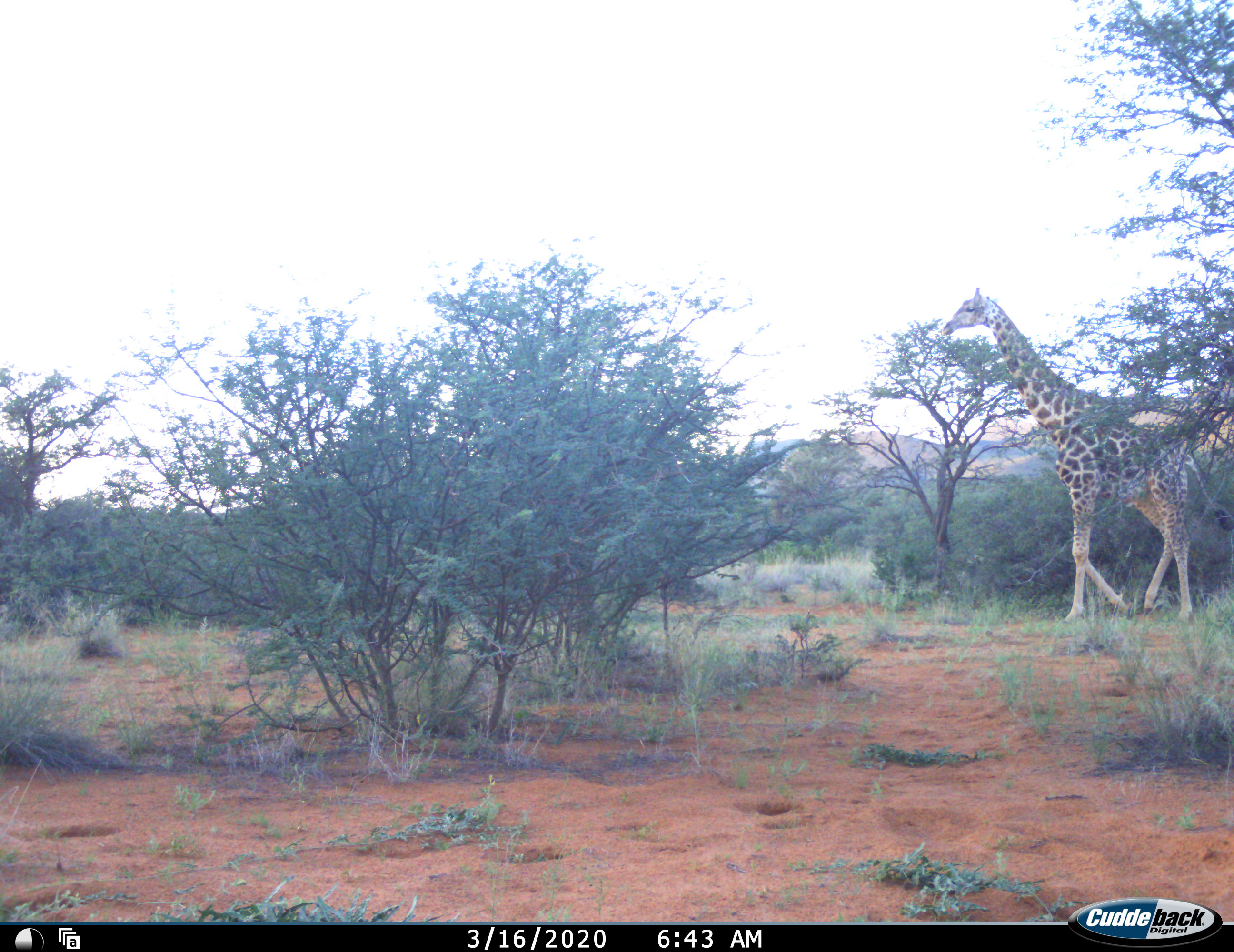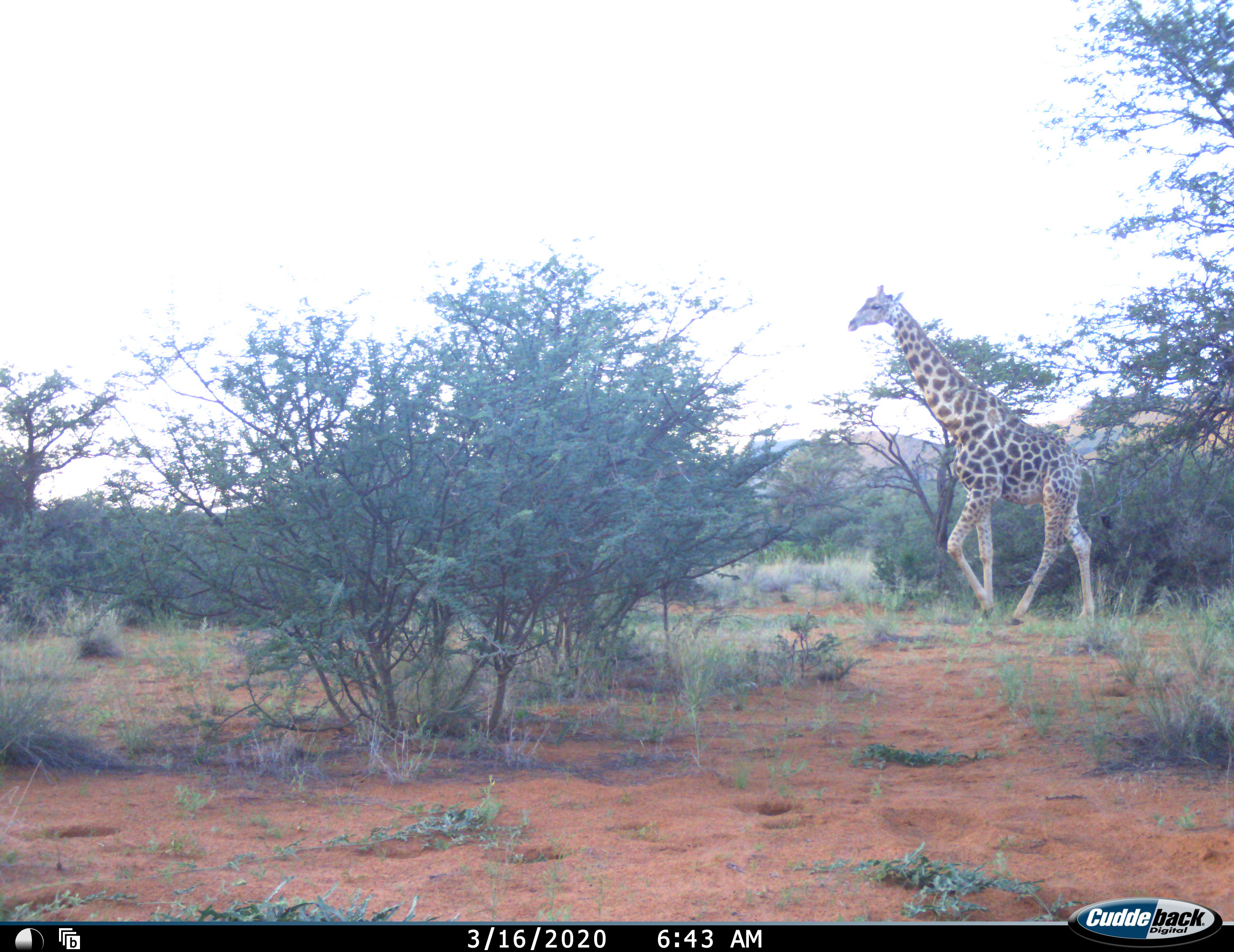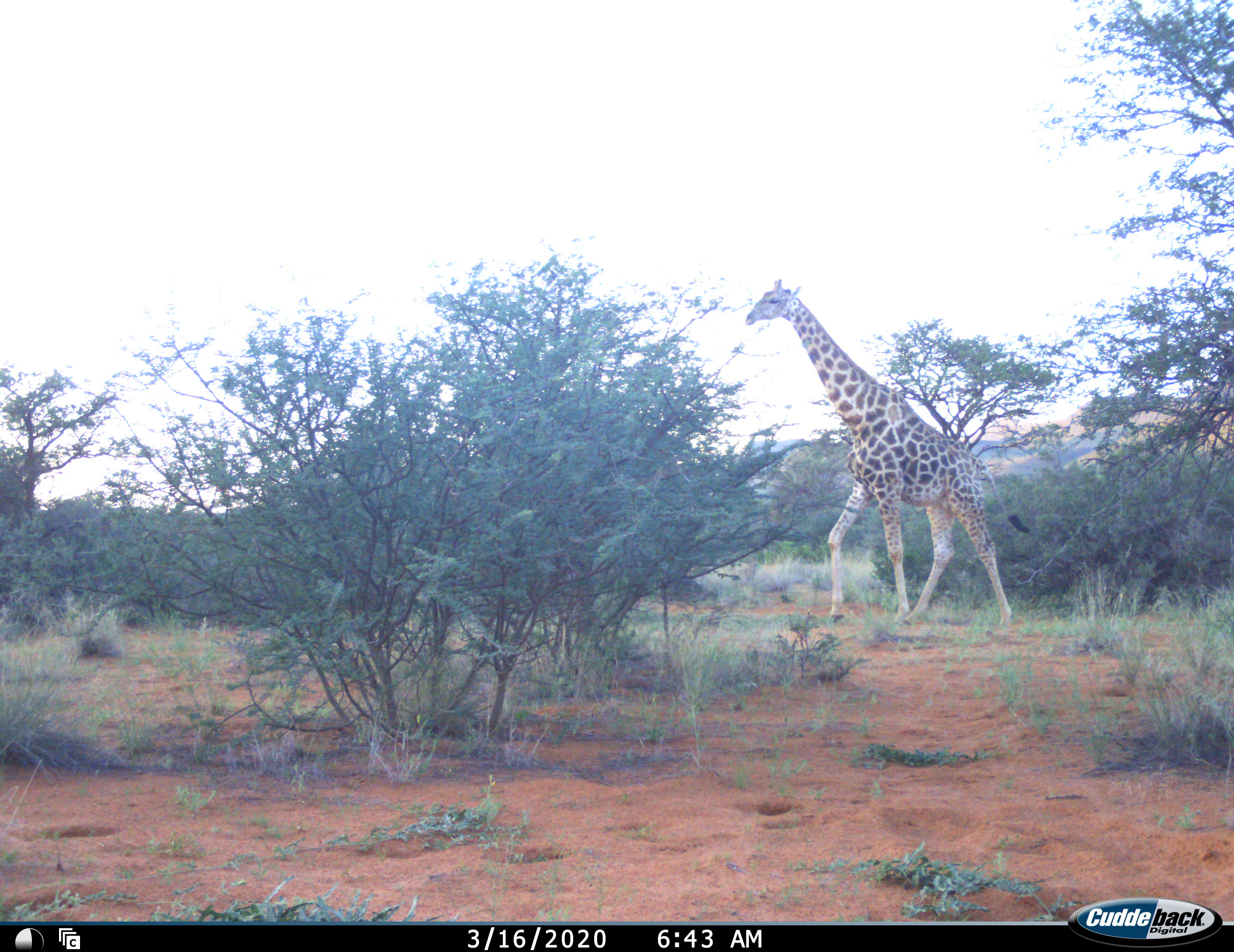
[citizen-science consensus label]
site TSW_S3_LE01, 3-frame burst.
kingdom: Animalia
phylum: Chordata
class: Mammalia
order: Artiodactyla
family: Giraffidae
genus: Giraffa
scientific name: Giraffa camelopardalis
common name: giraffe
Giraffe (Giraffa camelopardalis), count 1. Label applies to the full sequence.